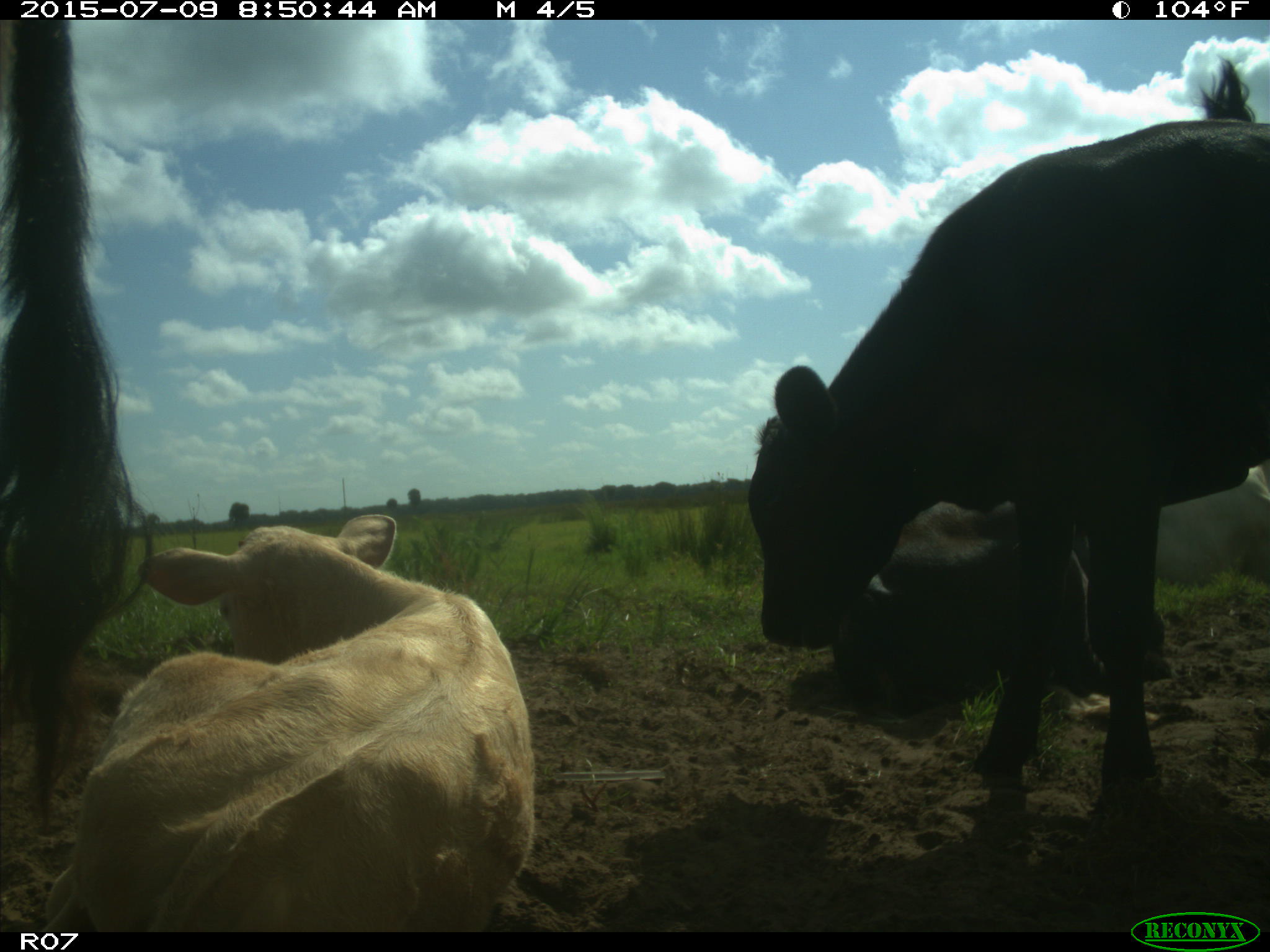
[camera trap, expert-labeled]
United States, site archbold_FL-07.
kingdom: Animalia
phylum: Chordata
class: Mammalia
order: Artiodactyla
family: Bovidae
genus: Bos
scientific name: Bos taurus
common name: domestic cow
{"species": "Bos taurus (domestic cow)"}